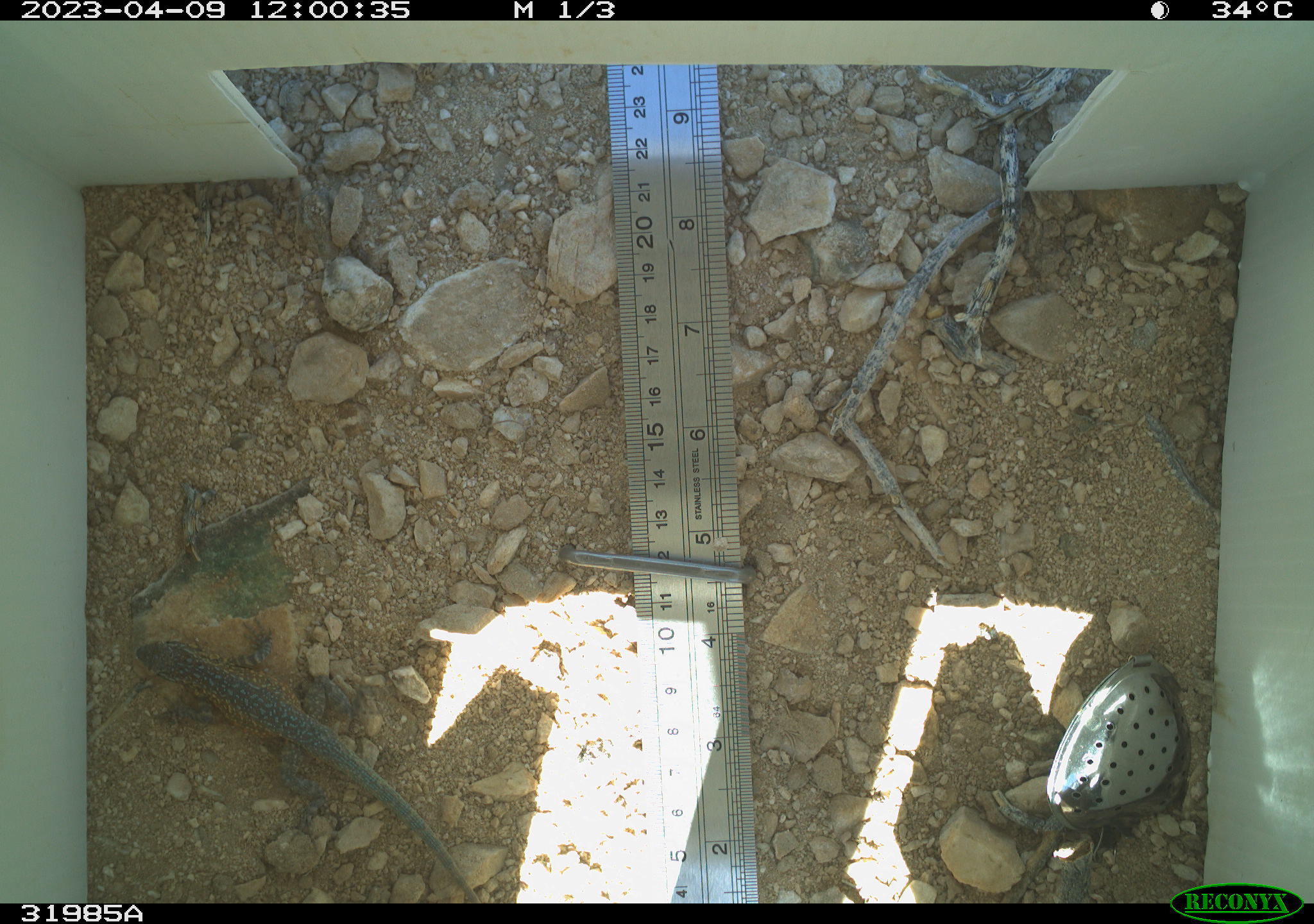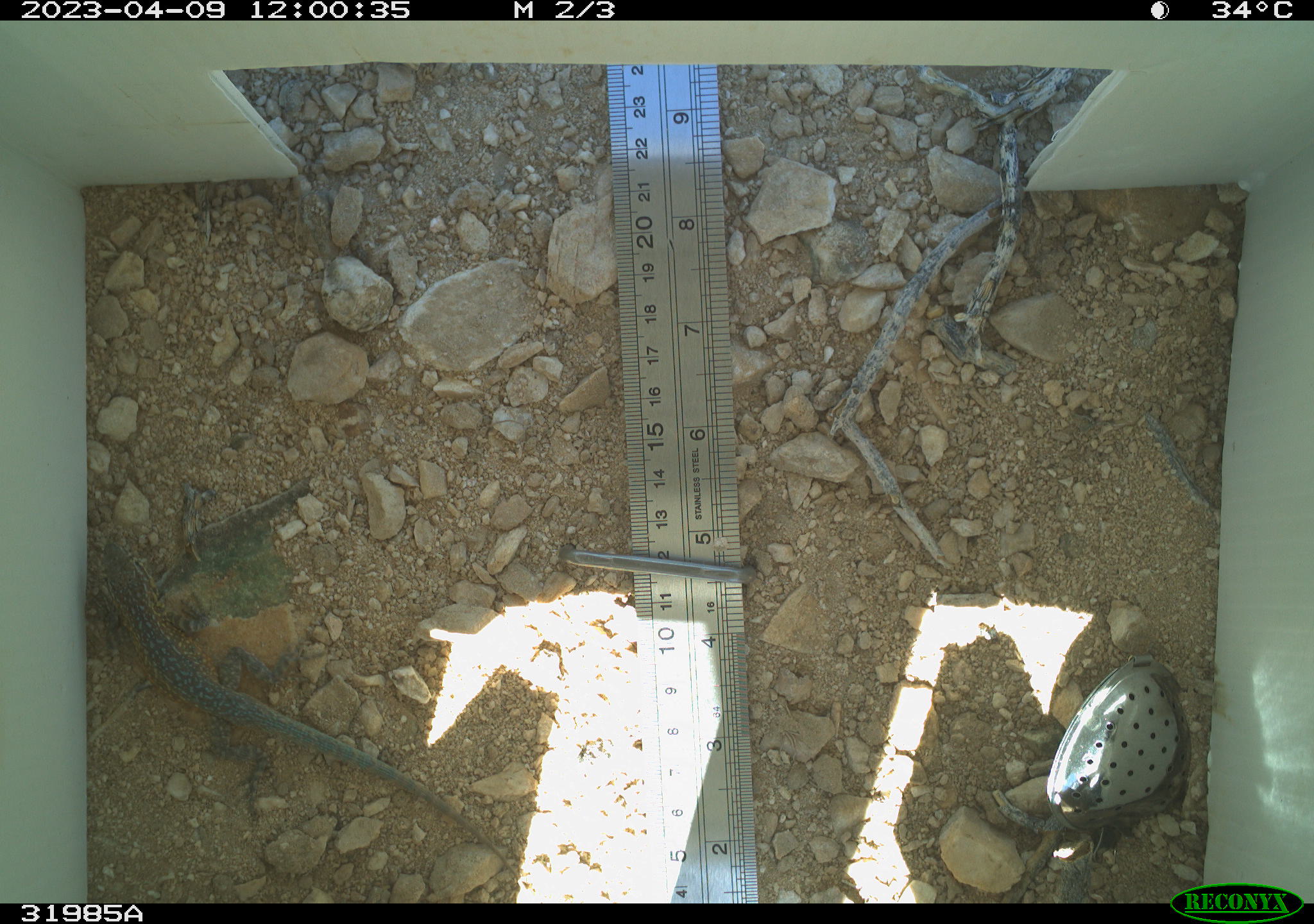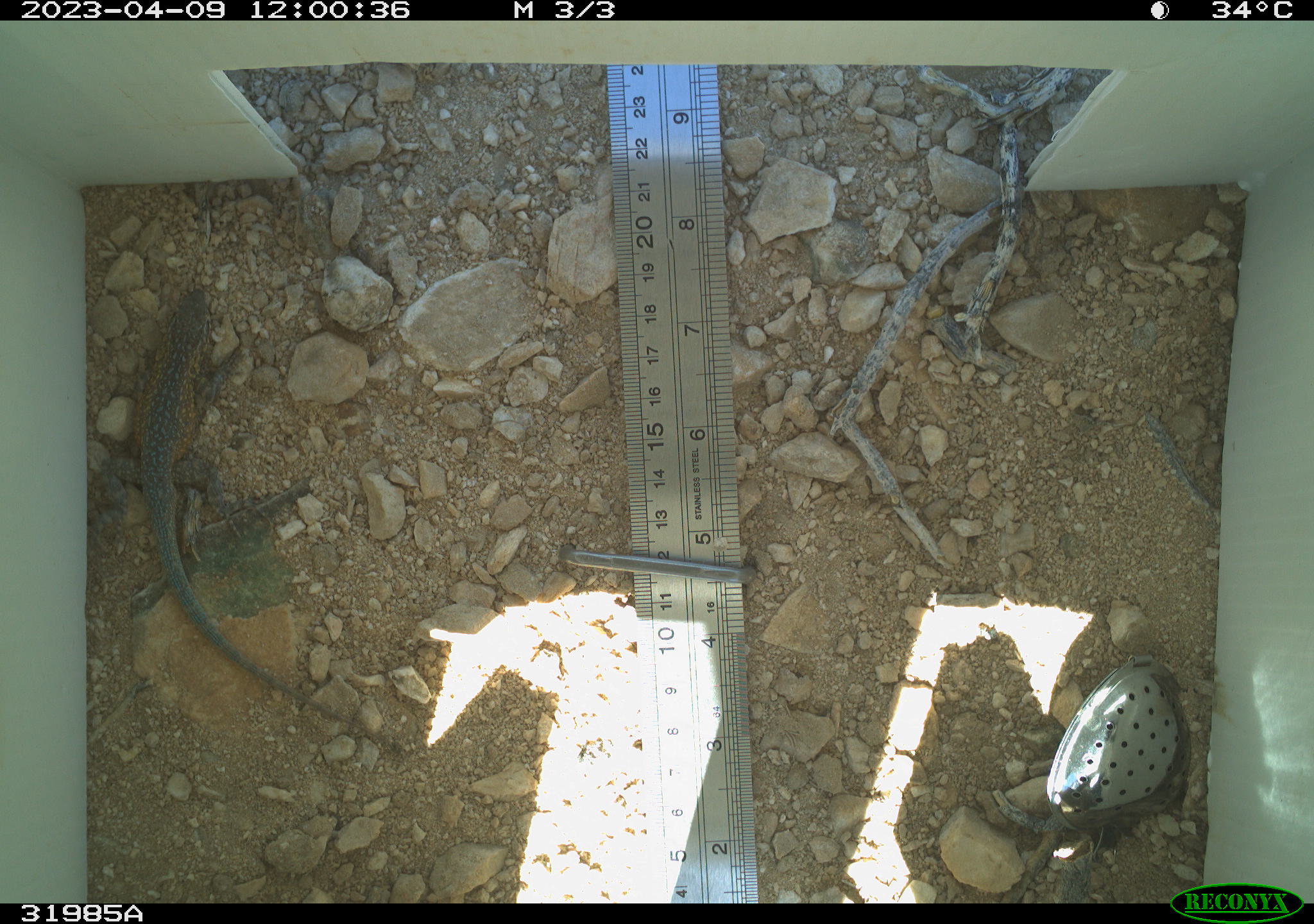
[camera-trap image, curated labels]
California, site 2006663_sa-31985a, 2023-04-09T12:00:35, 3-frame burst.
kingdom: Animalia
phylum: Chordata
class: Reptilia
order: Squamata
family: Phrynosomatidae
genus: Uta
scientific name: Uta stansburiana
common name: common side-blotched lizard